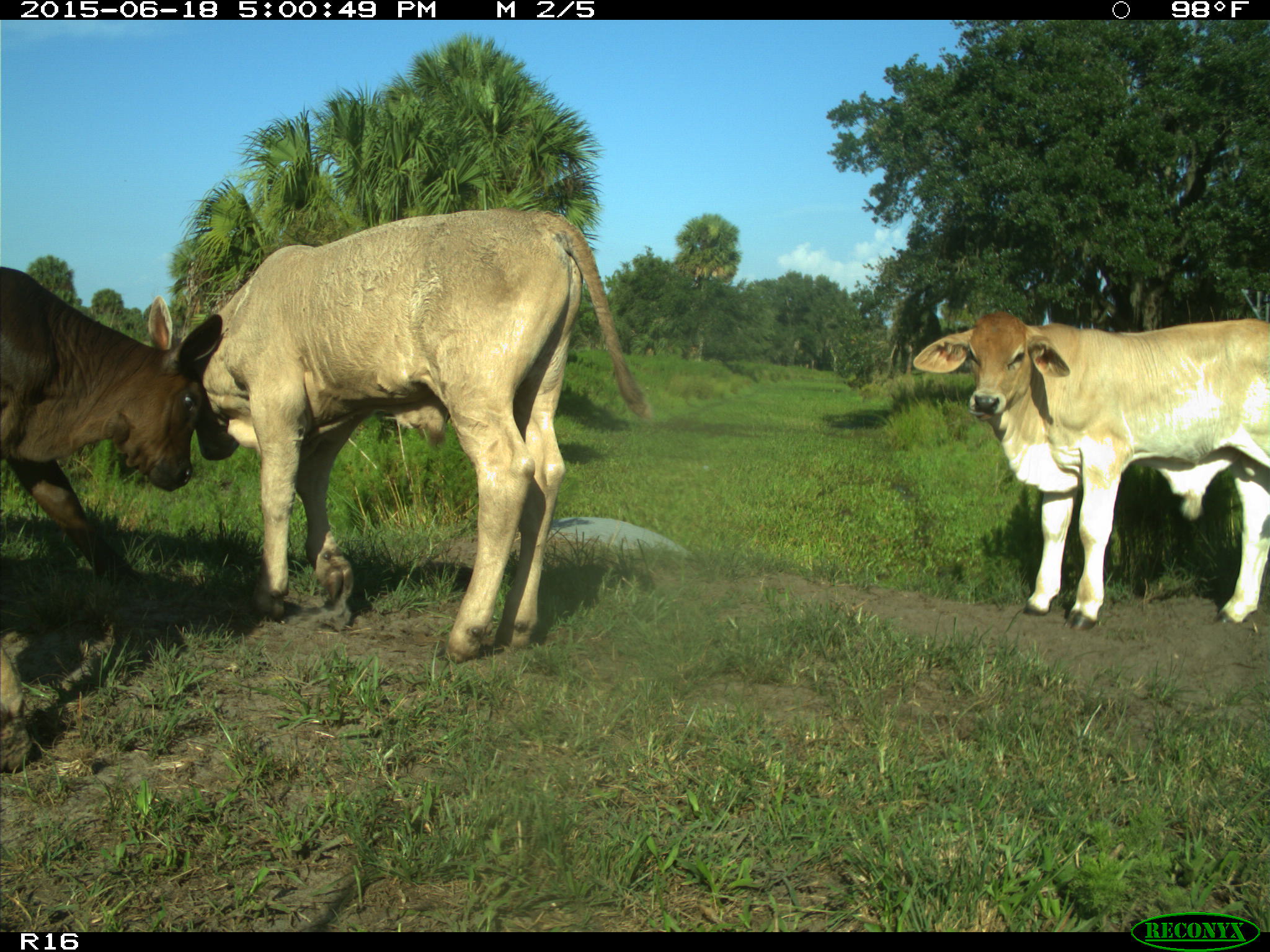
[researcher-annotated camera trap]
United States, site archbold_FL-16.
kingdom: Animalia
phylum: Chordata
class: Mammalia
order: Artiodactyla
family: Bovidae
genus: Bos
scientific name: Bos taurus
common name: domestic cow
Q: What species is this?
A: Bos taurus (domestic cow).